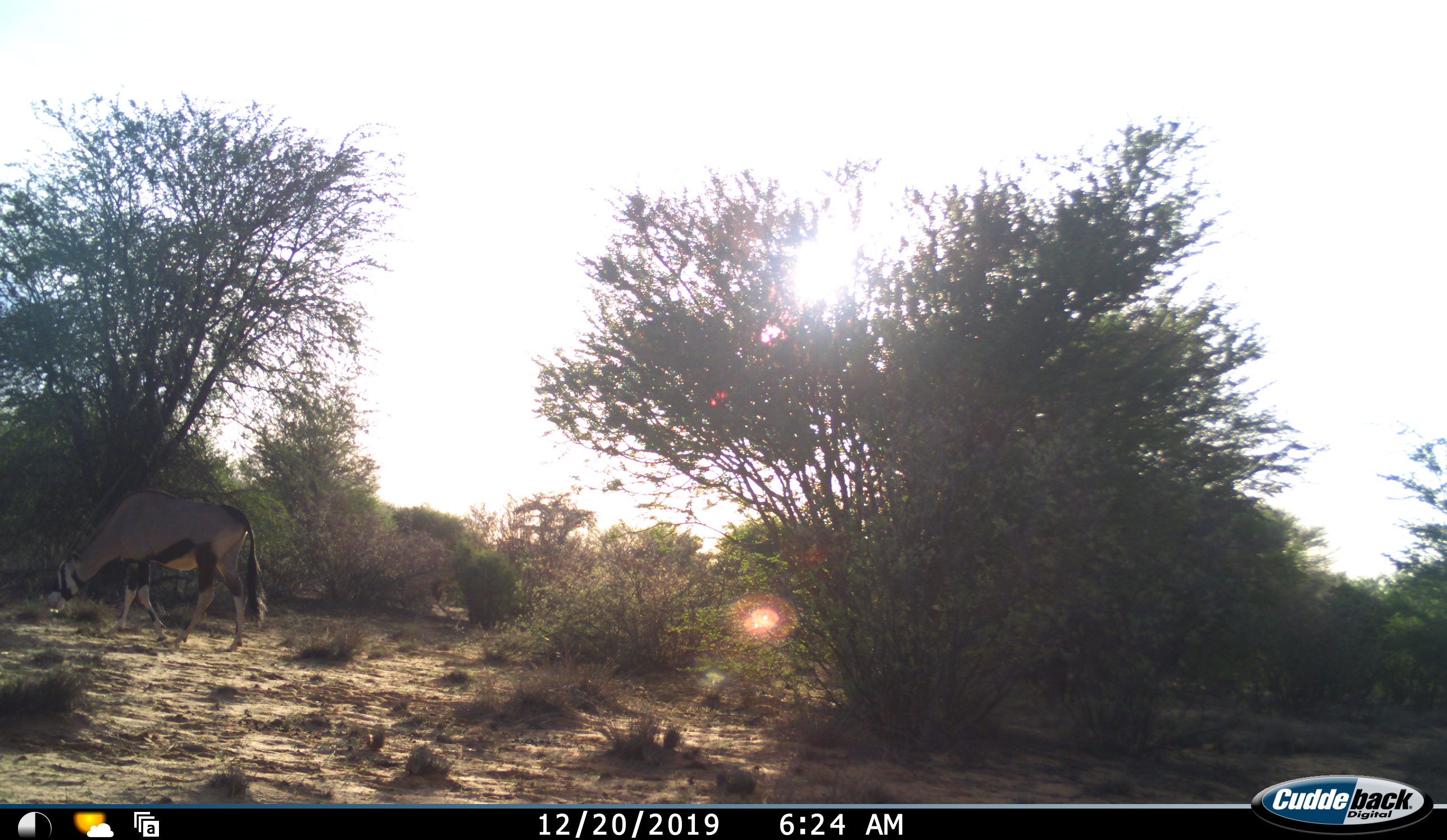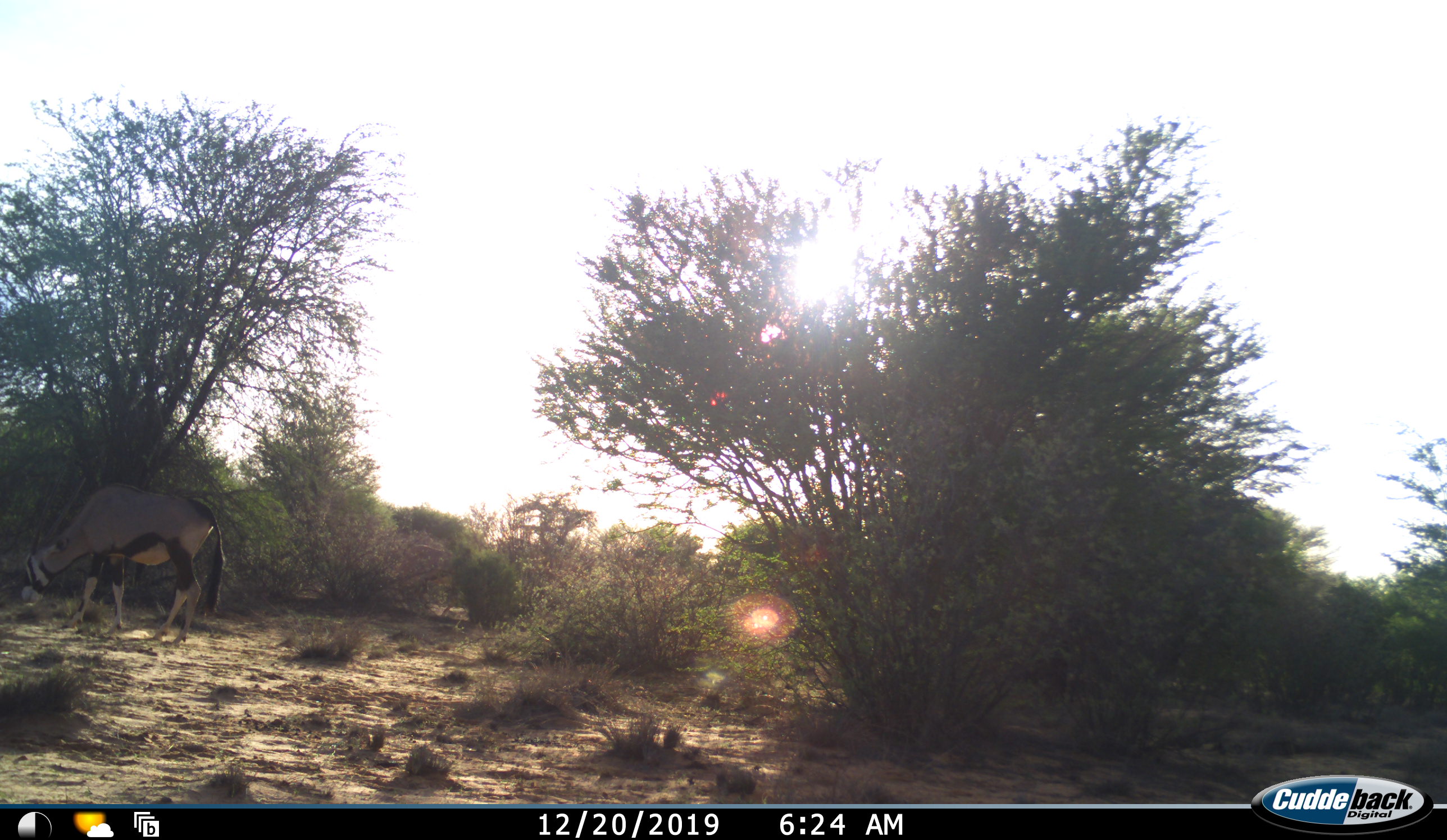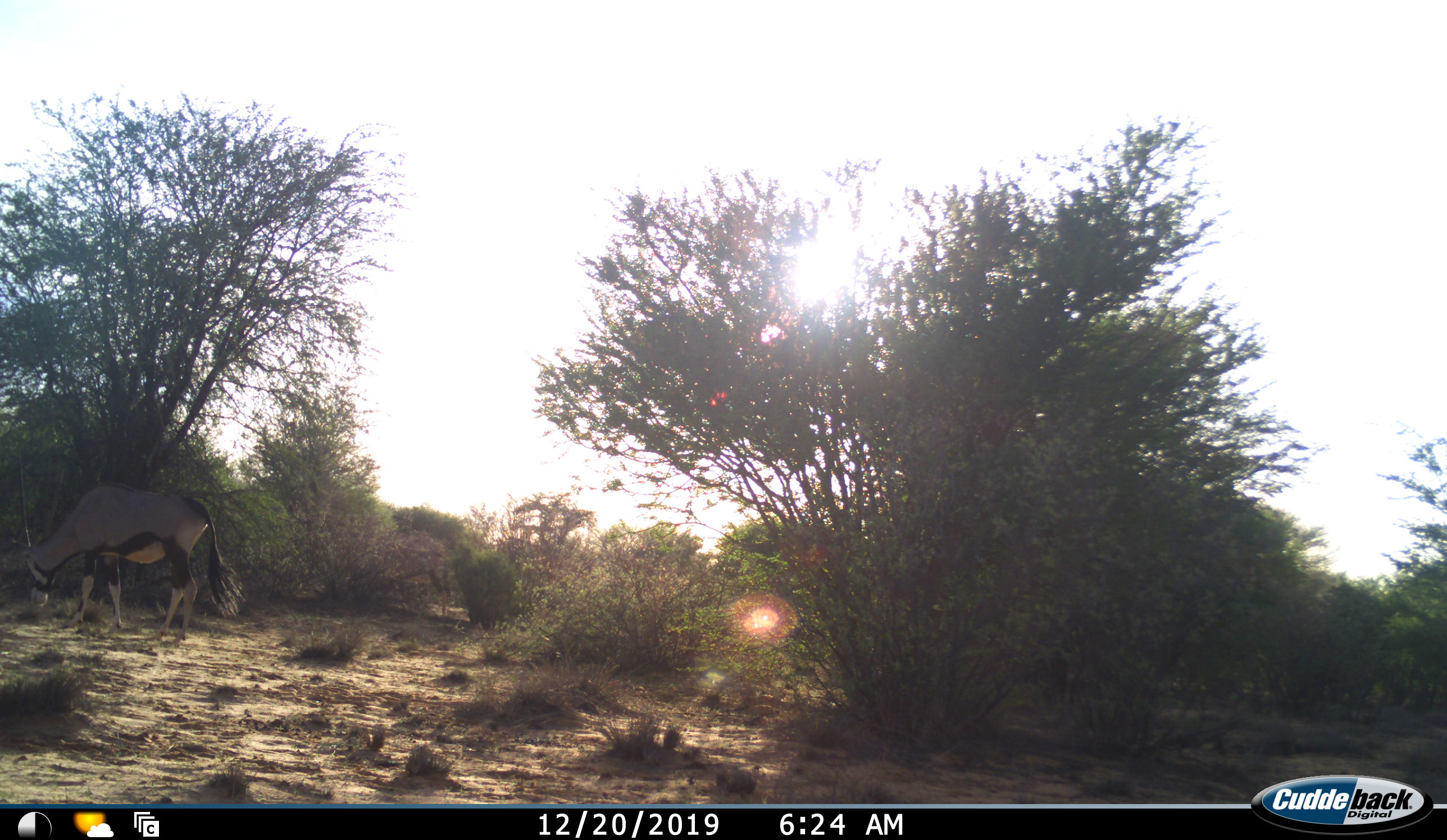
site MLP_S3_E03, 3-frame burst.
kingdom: Animalia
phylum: Chordata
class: Mammalia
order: Artiodactyla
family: Bovidae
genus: Oryx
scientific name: Oryx gazella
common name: gemsbok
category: oryx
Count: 1.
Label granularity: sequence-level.